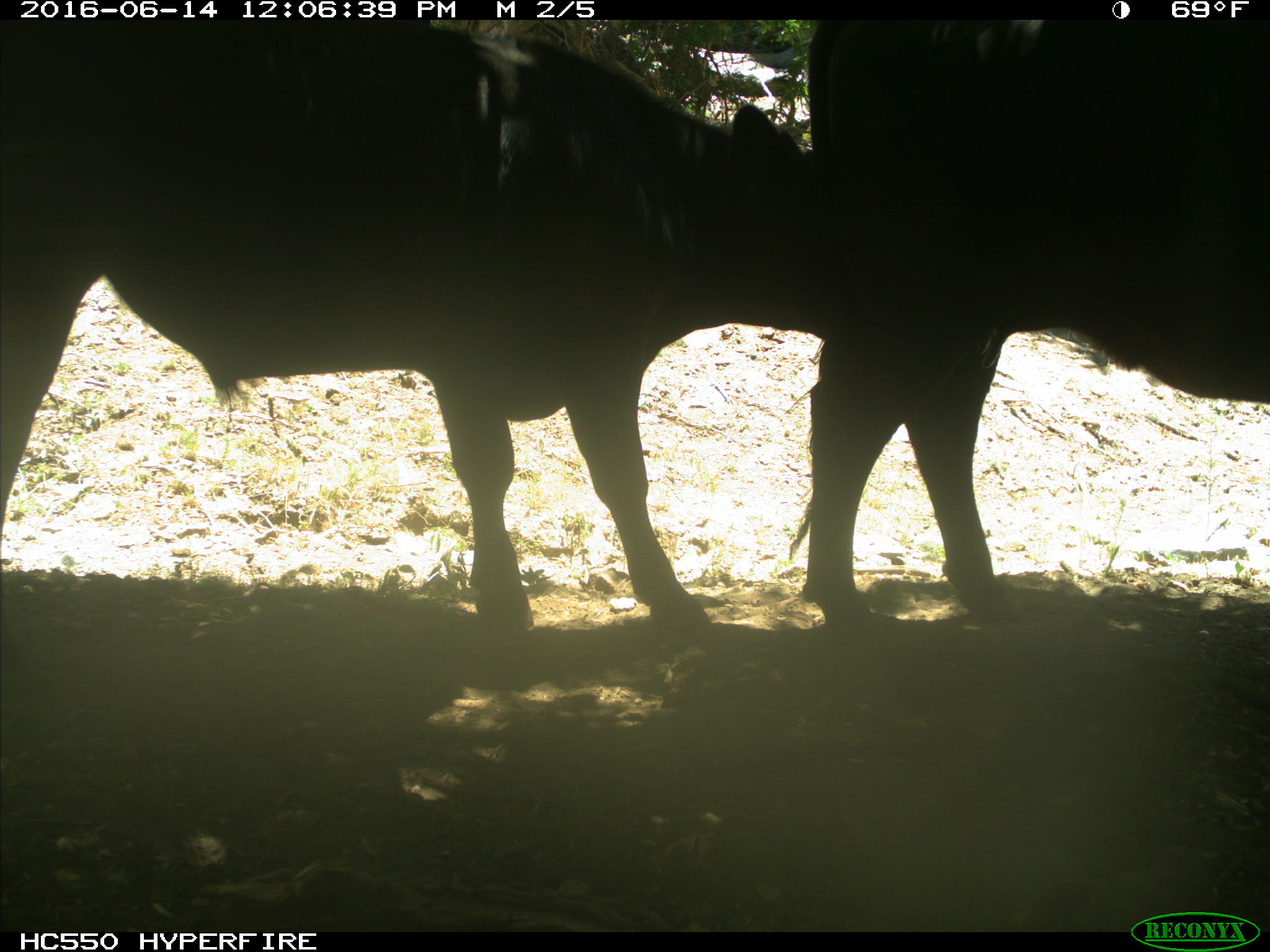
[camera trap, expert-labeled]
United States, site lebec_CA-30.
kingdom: Animalia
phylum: Chordata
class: Mammalia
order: Artiodactyla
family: Bovidae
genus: Bos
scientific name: Bos taurus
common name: domestic cow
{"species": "Bos taurus (domestic cow)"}